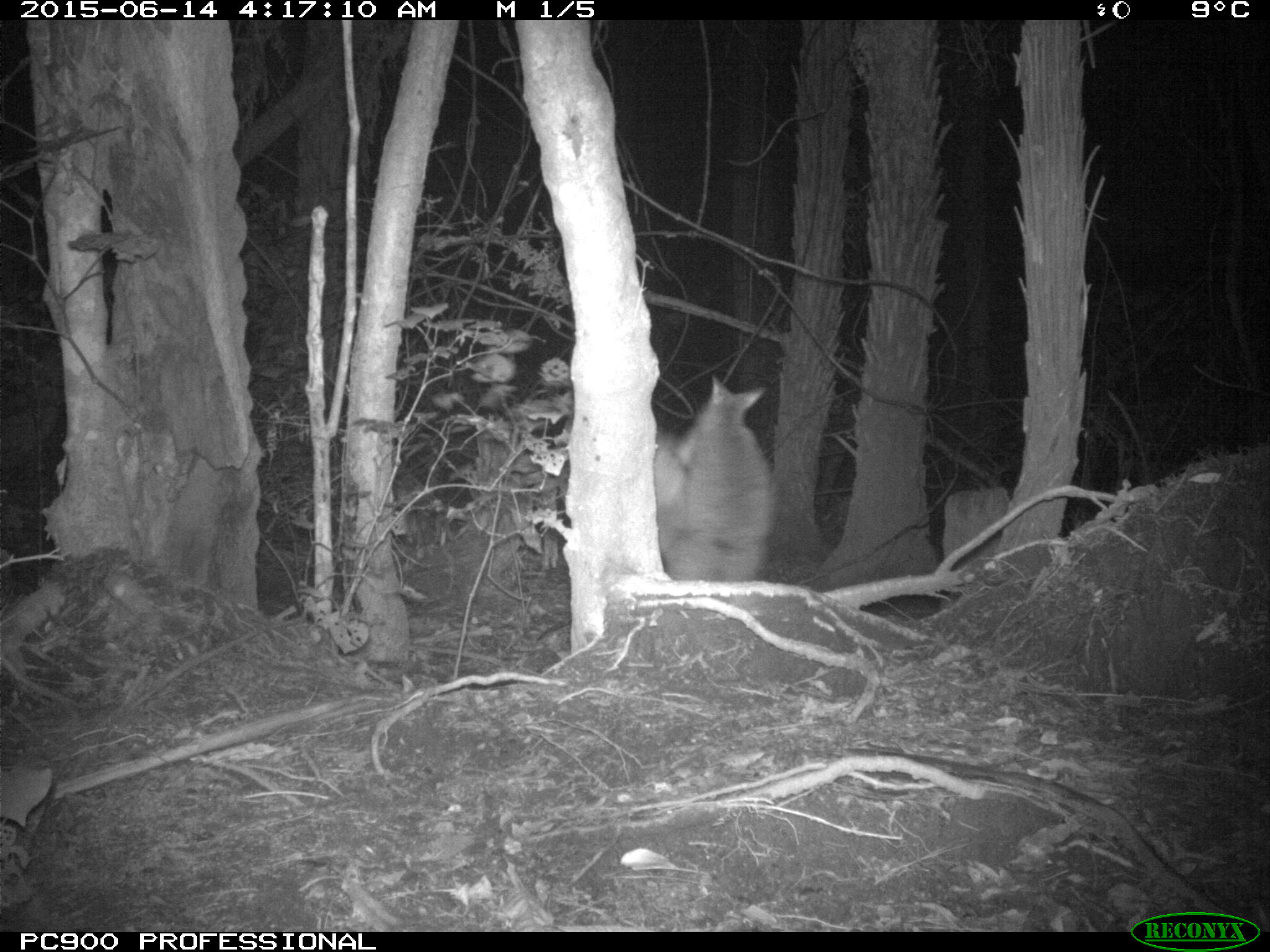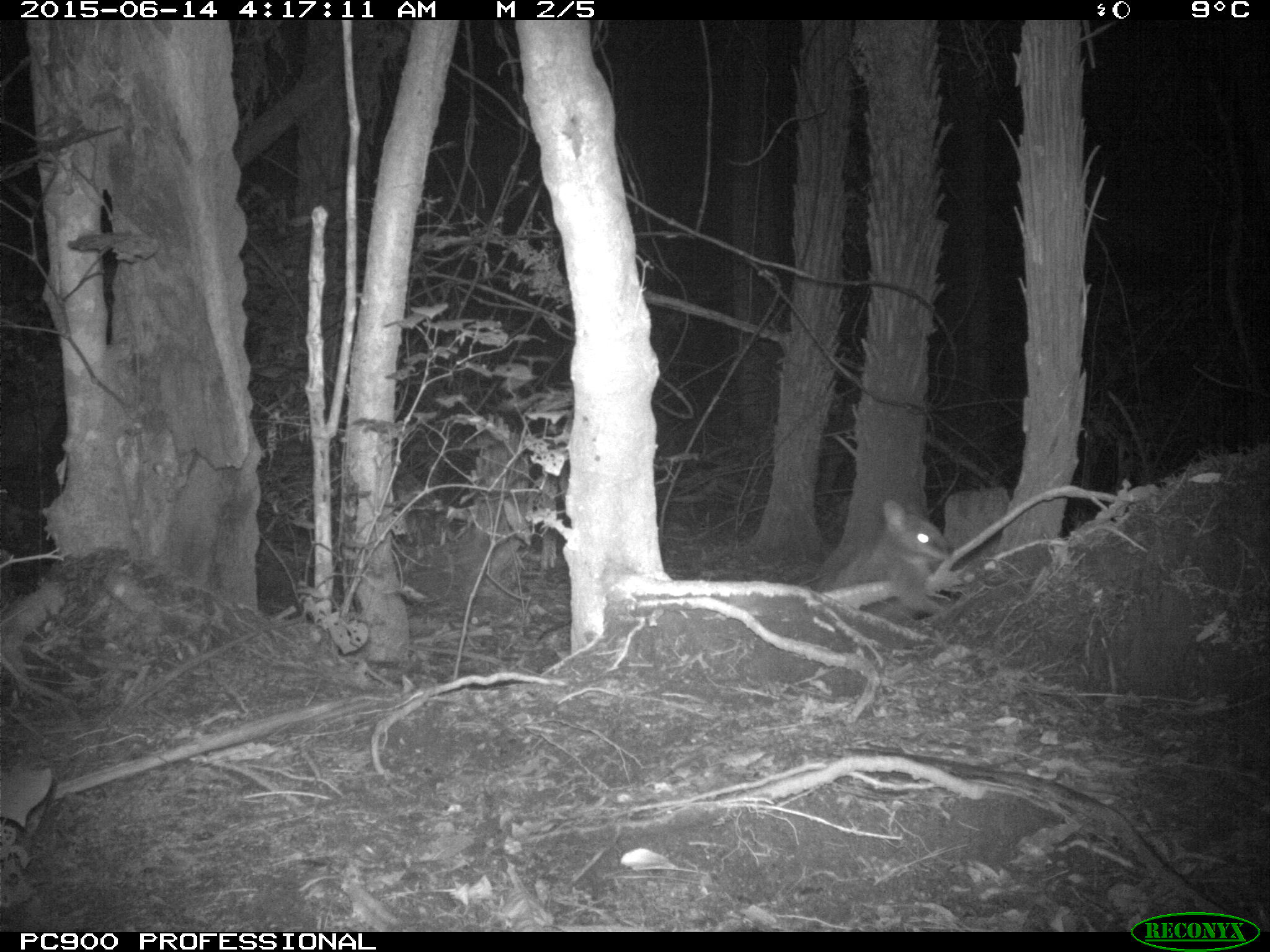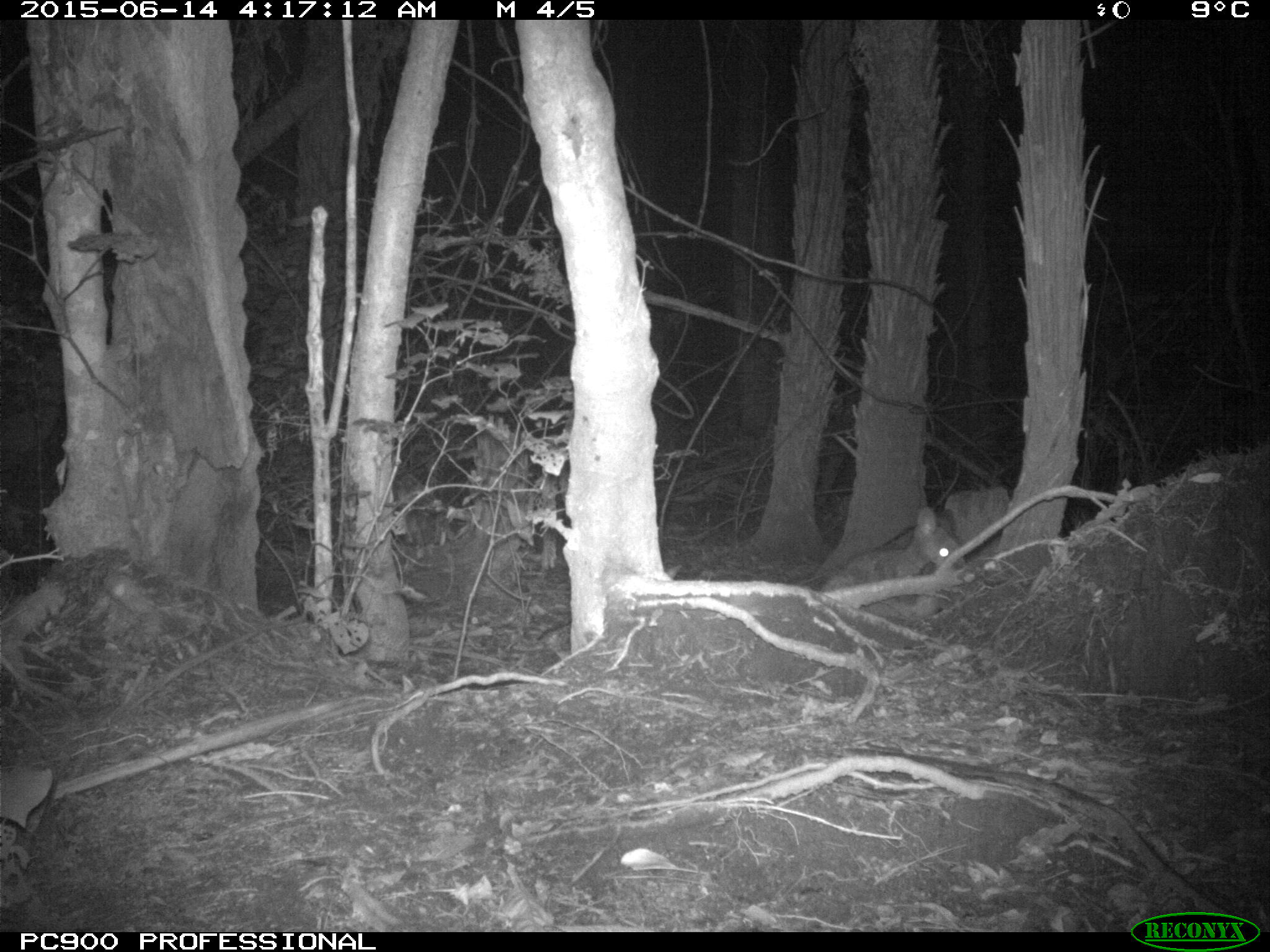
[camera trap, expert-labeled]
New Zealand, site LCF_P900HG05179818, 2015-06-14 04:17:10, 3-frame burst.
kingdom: Animalia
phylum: Chordata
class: Mammalia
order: Diprotodontia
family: Macropodidae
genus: Notamacropus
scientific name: Notamacropus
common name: wallaby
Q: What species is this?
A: Wallaby (Notamacropus).